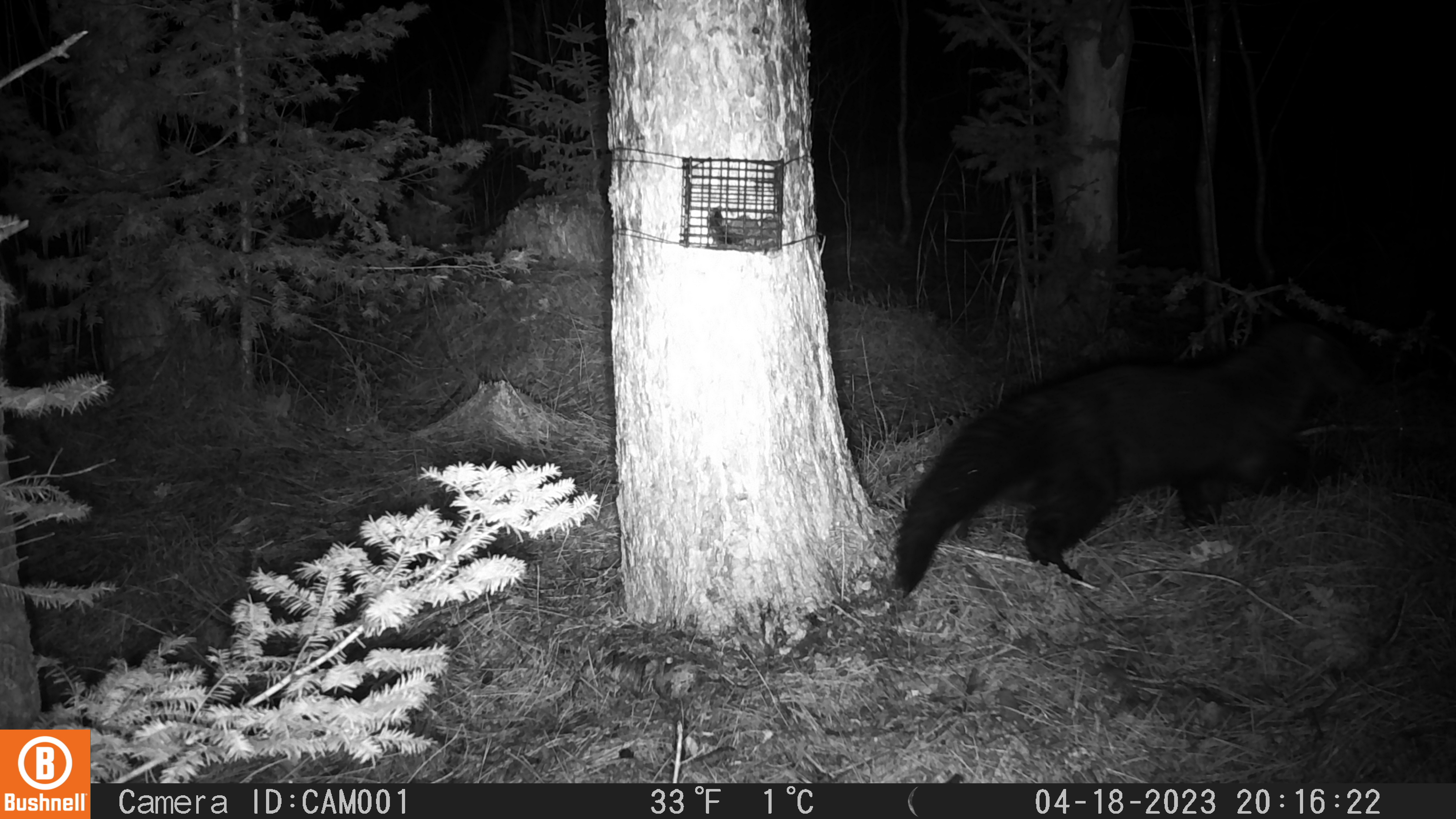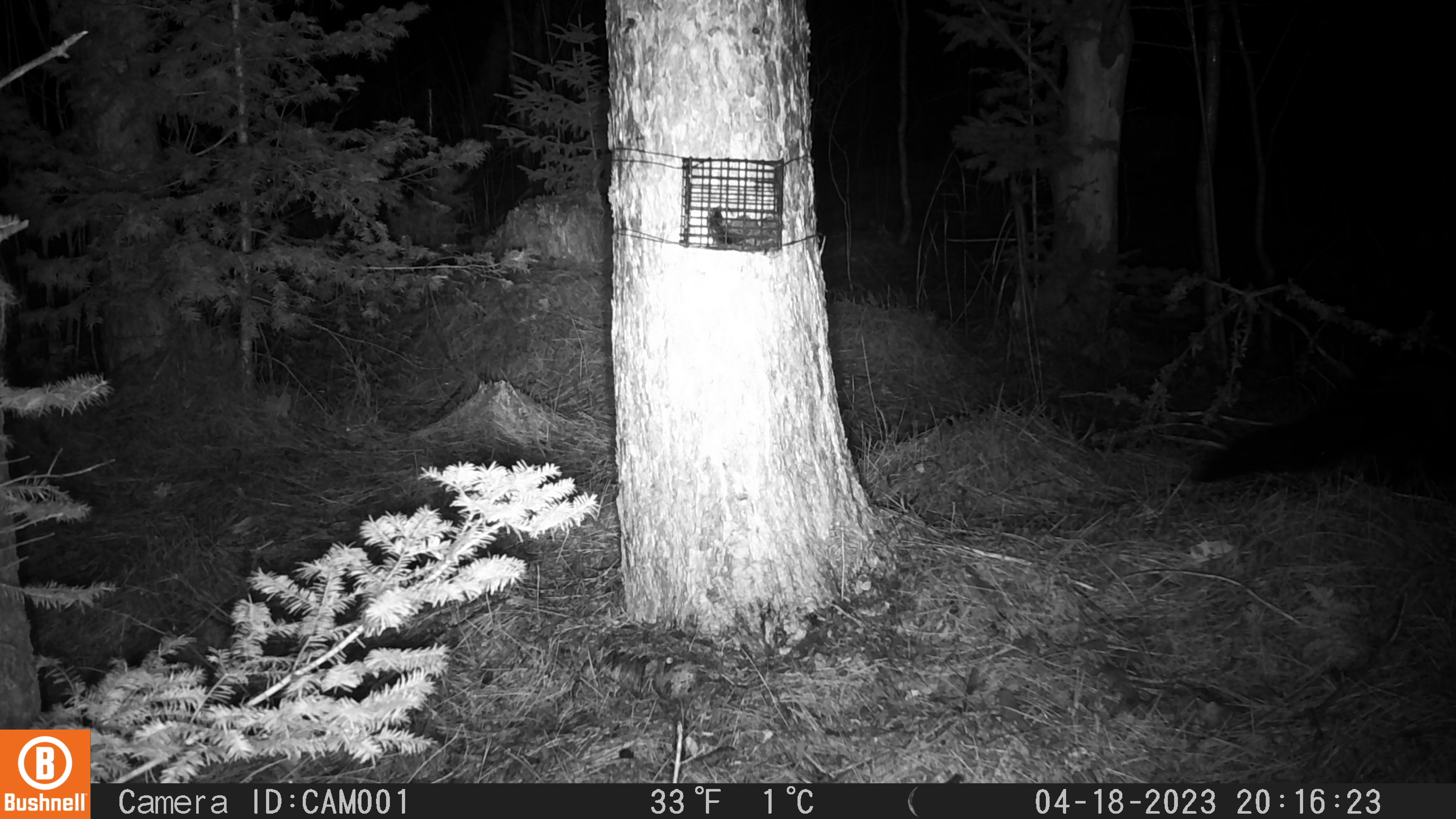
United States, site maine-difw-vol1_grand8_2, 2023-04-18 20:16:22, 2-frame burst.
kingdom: Animalia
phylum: Chordata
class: Mammalia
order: Carnivora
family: Mustelidae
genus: Pekania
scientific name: Pekania pennanti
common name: fisher